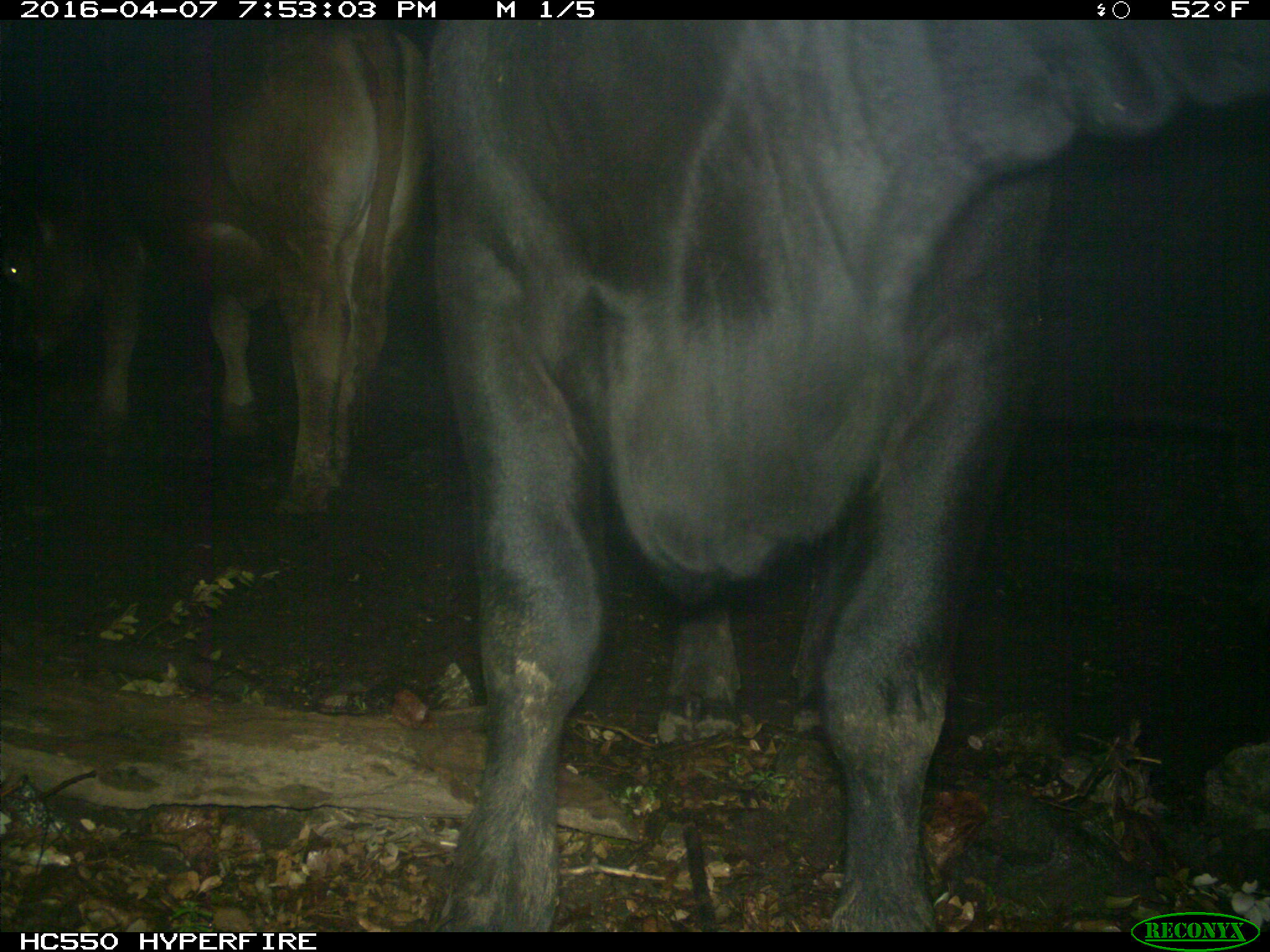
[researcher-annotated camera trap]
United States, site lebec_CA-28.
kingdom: Animalia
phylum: Chordata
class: Mammalia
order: Artiodactyla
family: Bovidae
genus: Bos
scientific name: Bos taurus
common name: domestic cow